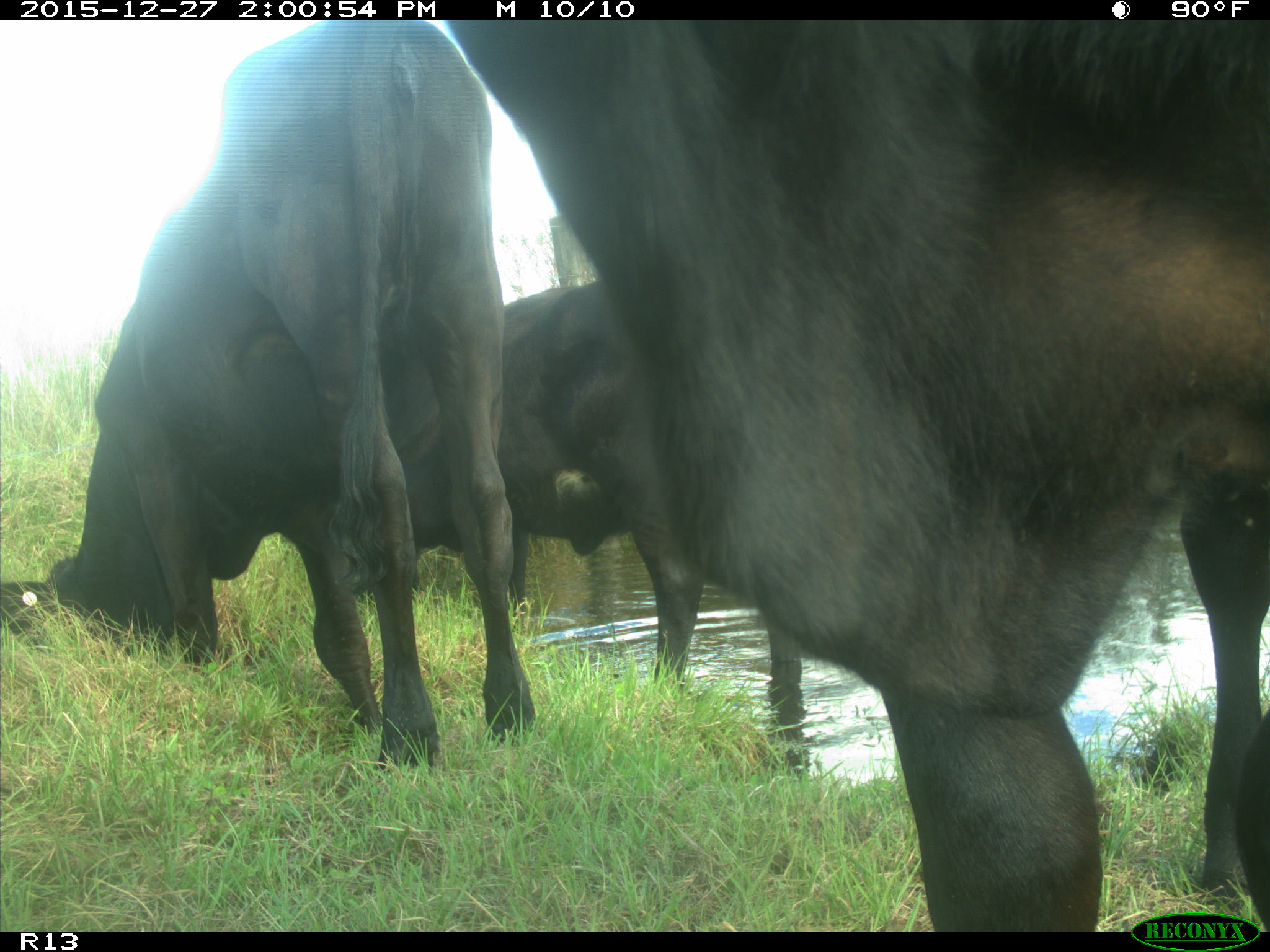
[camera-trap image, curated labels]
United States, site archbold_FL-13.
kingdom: Animalia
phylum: Chordata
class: Mammalia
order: Artiodactyla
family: Bovidae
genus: Bos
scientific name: Bos taurus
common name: domestic cow